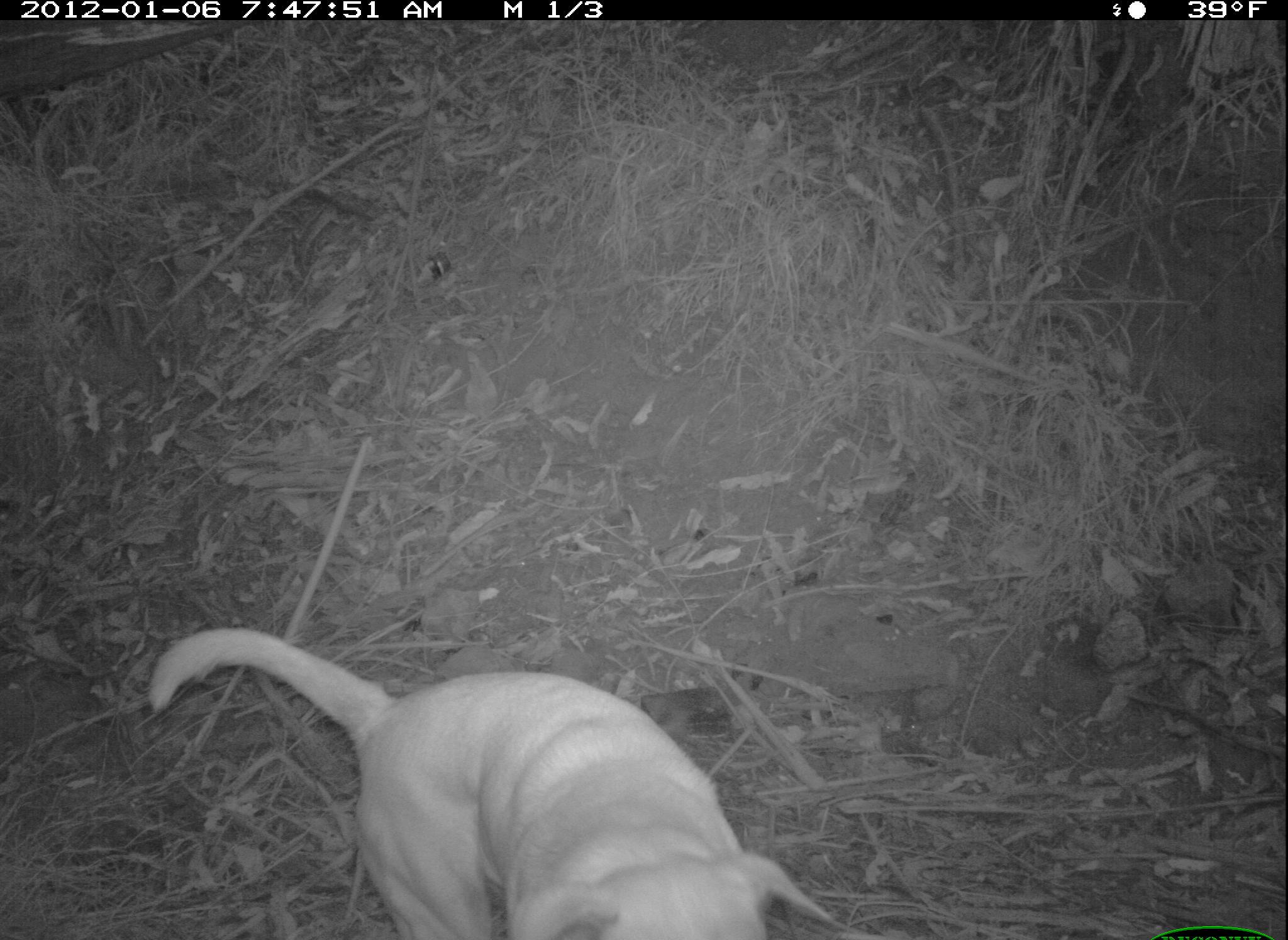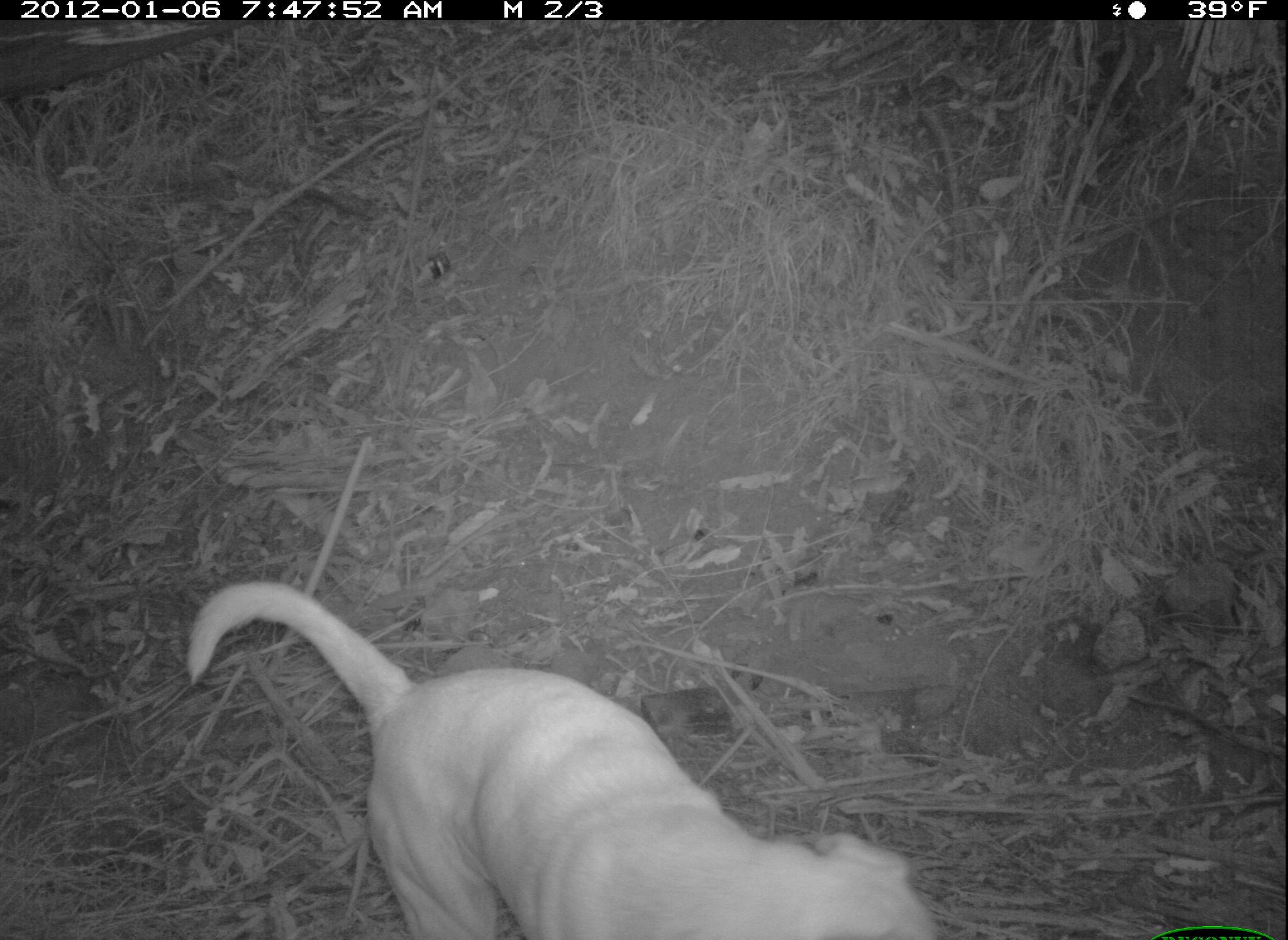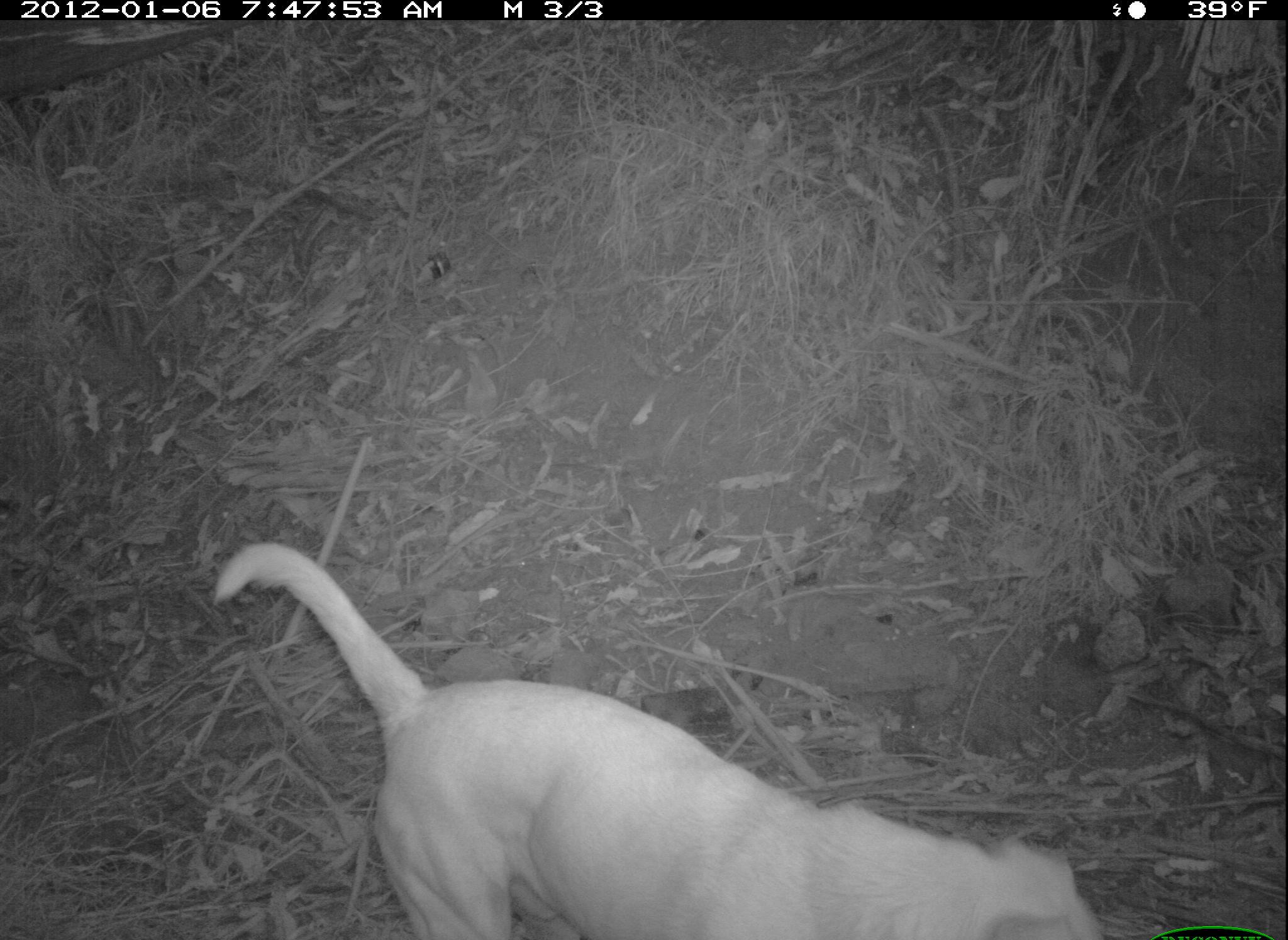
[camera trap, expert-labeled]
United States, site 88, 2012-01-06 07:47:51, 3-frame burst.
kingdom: Animalia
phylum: Chordata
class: Mammalia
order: Carnivora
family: Canidae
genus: Canis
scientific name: Canis familiaris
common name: domestic dog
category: dog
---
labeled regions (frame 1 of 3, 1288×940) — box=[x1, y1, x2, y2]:
dog: box=[132, 585, 869, 937]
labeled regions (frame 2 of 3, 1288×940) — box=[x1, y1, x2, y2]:
dog: box=[179, 570, 939, 937]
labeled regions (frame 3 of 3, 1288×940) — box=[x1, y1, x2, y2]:
dog: box=[196, 525, 1117, 940]